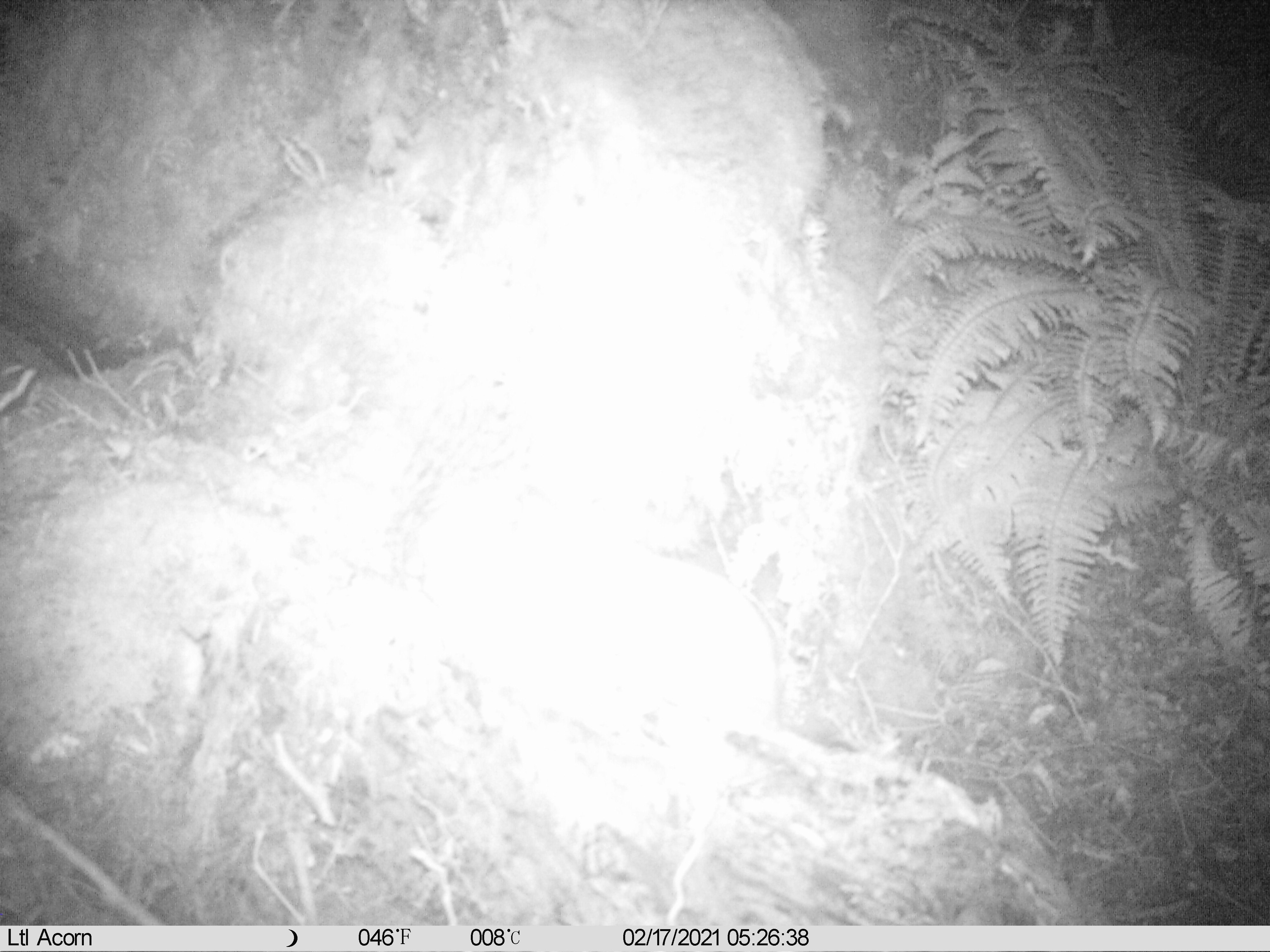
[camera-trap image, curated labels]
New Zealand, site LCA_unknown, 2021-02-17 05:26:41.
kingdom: Animalia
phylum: Chordata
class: Mammalia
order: Carnivora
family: Mustelidae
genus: Mustela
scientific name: Mustela erminea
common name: stoat